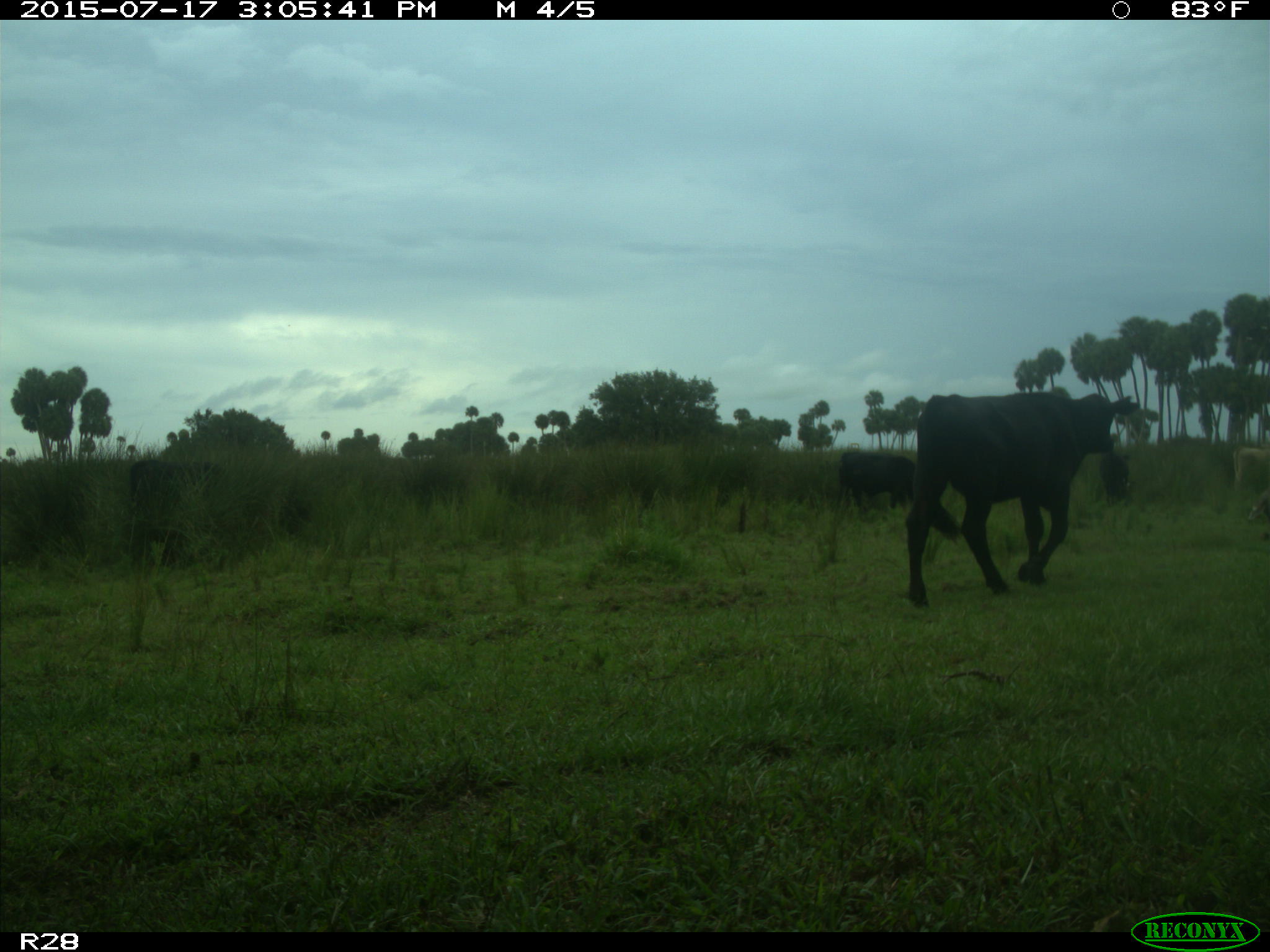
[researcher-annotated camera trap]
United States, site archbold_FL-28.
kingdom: Animalia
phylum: Chordata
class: Mammalia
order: Artiodactyla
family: Bovidae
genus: Bos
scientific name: Bos taurus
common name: domestic cow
Bos taurus (domestic cow).